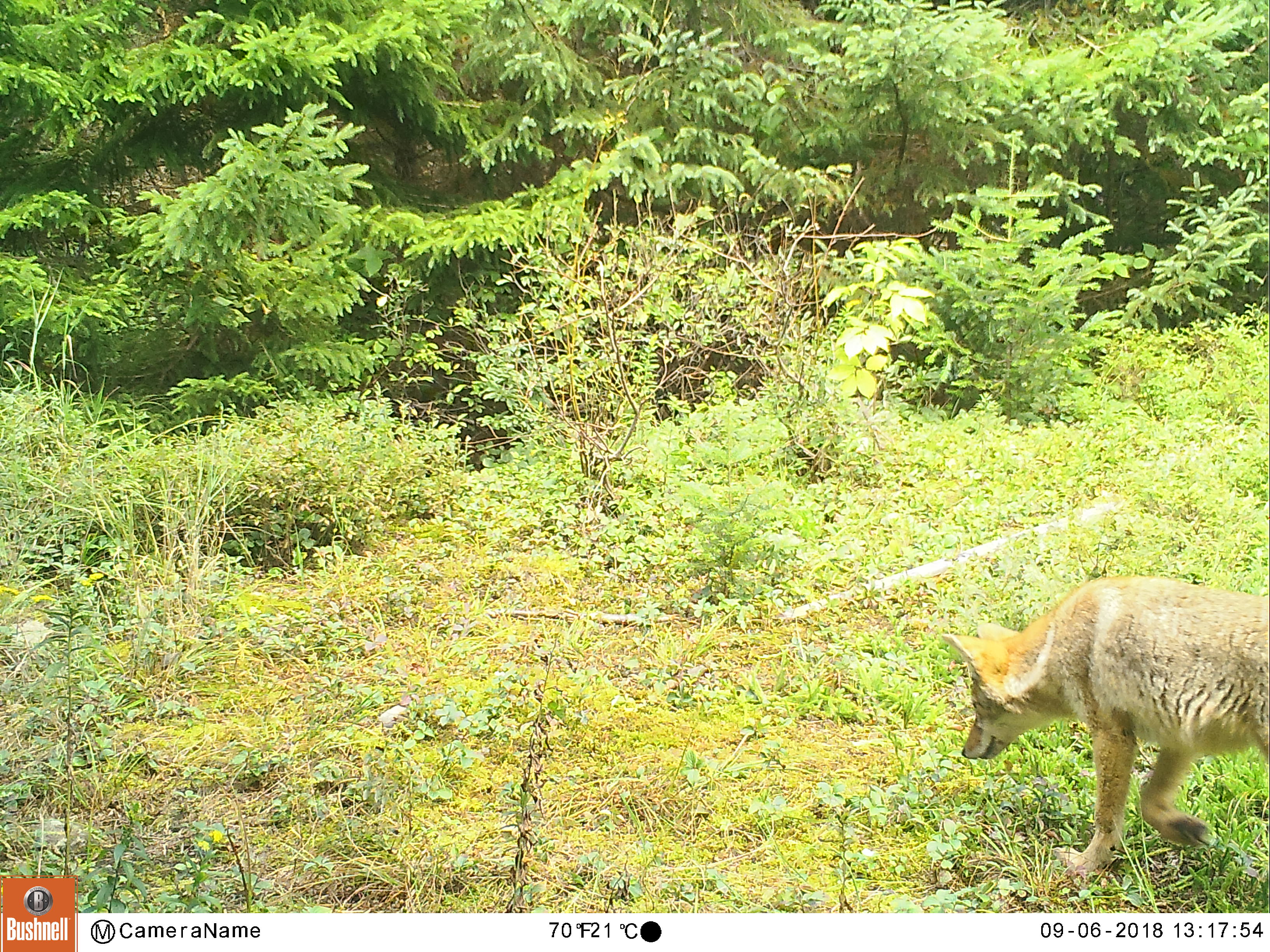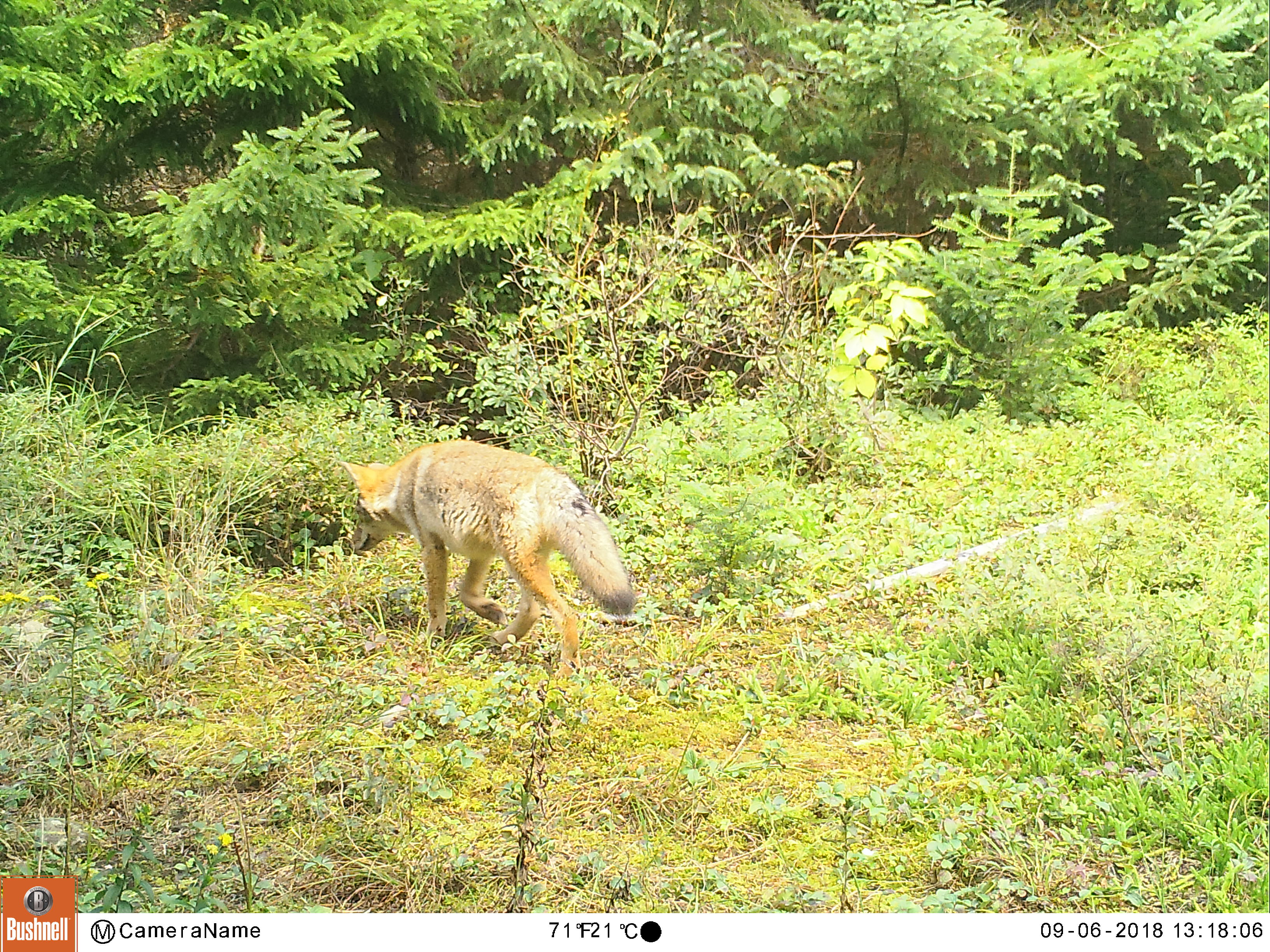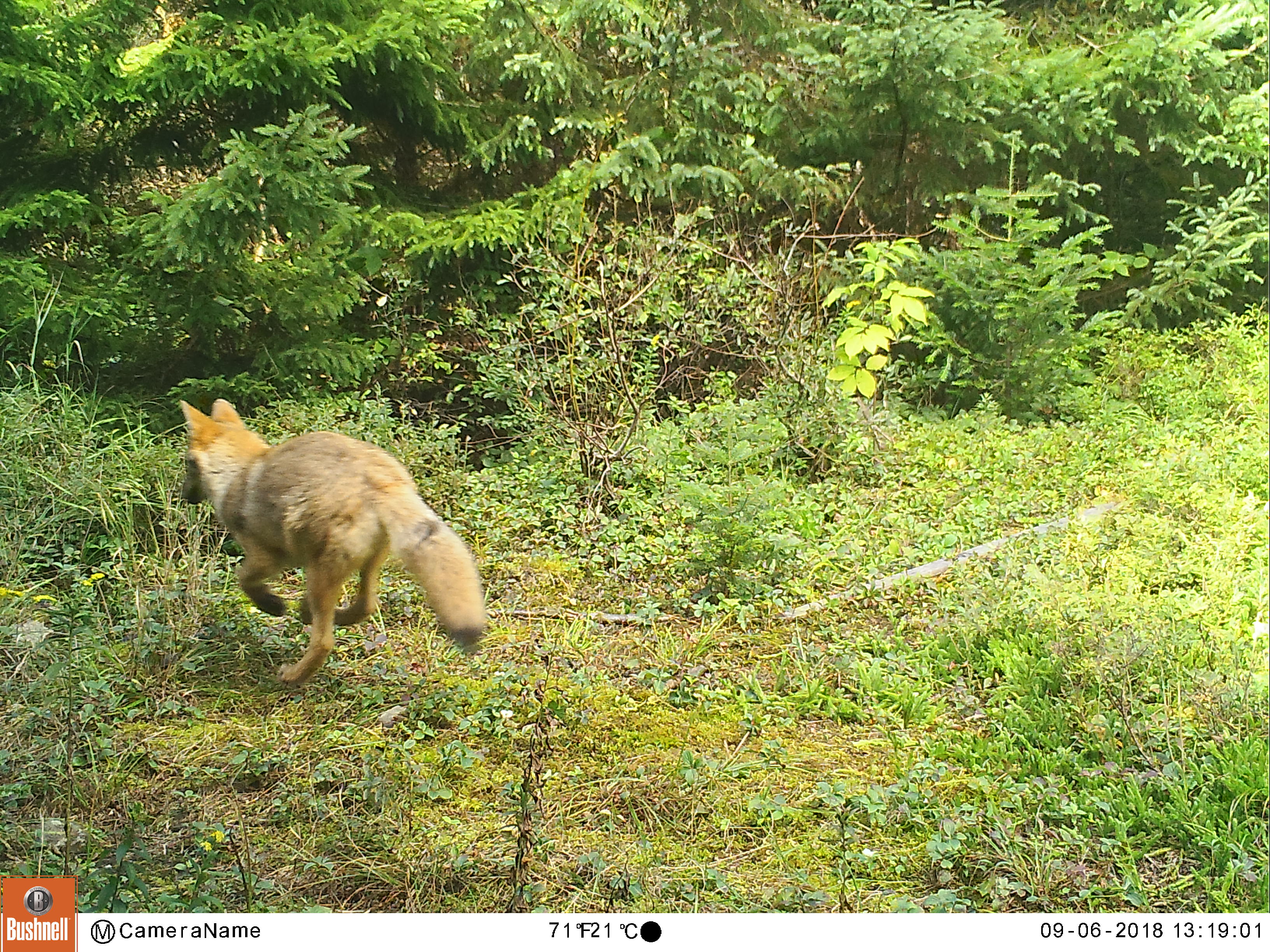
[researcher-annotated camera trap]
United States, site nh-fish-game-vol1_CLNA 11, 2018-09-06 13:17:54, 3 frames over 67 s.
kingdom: Animalia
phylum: Chordata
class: Mammalia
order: Carnivora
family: Canidae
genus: Canis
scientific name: Canis latrans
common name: coyote